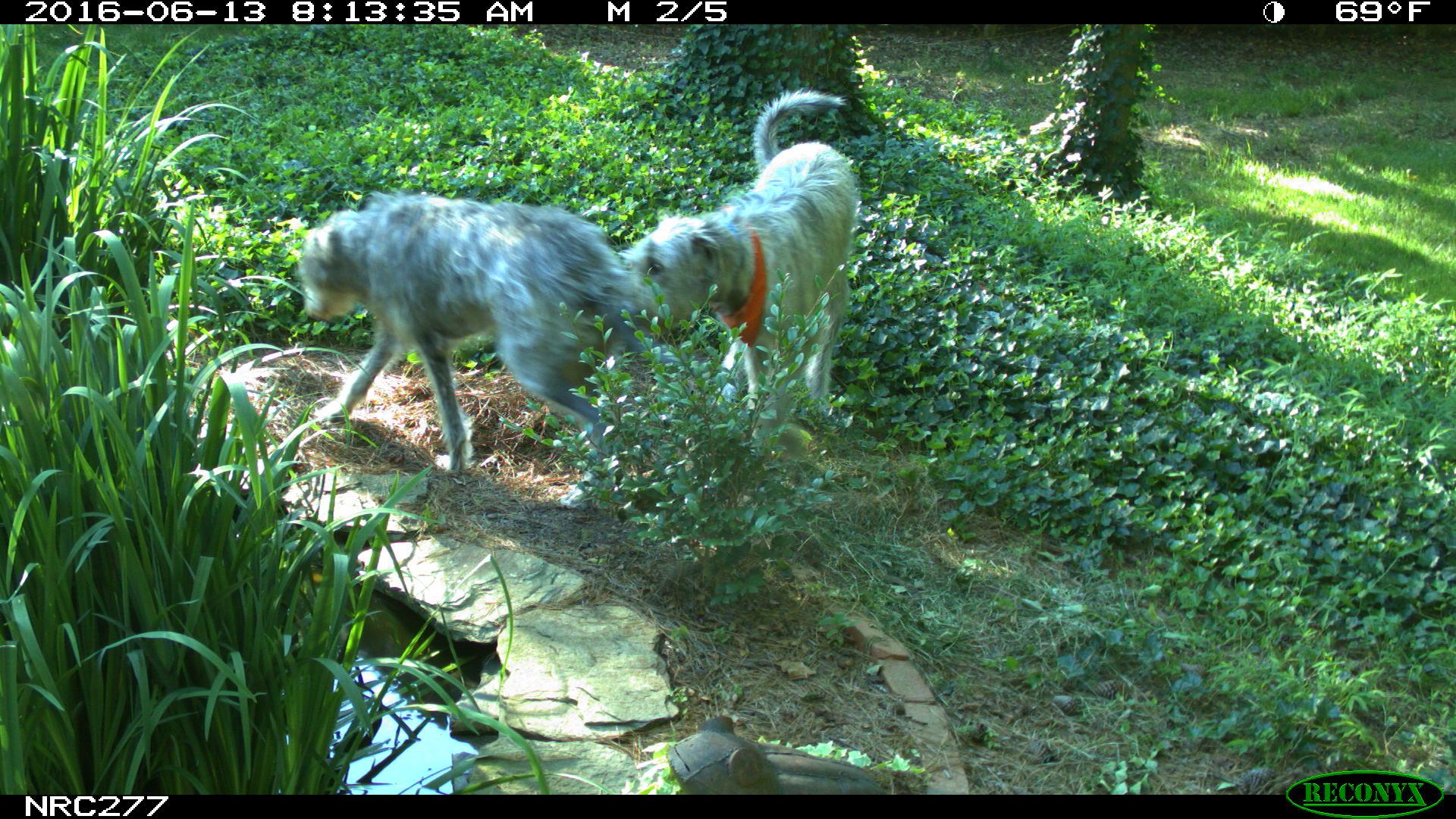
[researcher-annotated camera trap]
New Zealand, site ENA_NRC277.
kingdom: Animalia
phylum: Chordata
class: Mammalia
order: Carnivora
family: Canidae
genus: Canis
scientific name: Canis familiaris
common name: domestic dog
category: dog